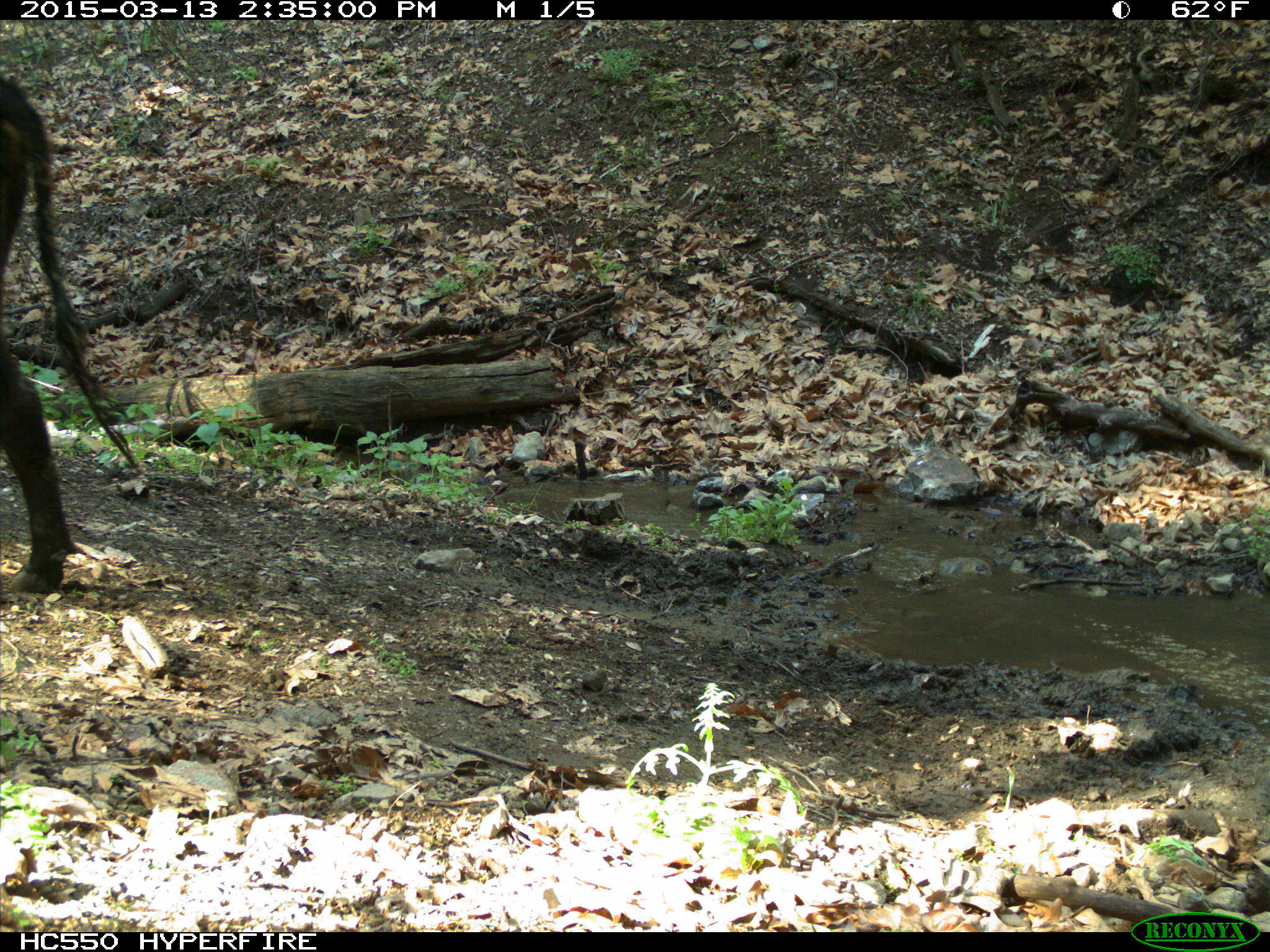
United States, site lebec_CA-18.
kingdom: Animalia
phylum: Chordata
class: Mammalia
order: Artiodactyla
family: Bovidae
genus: Bos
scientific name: Bos taurus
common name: domestic cow